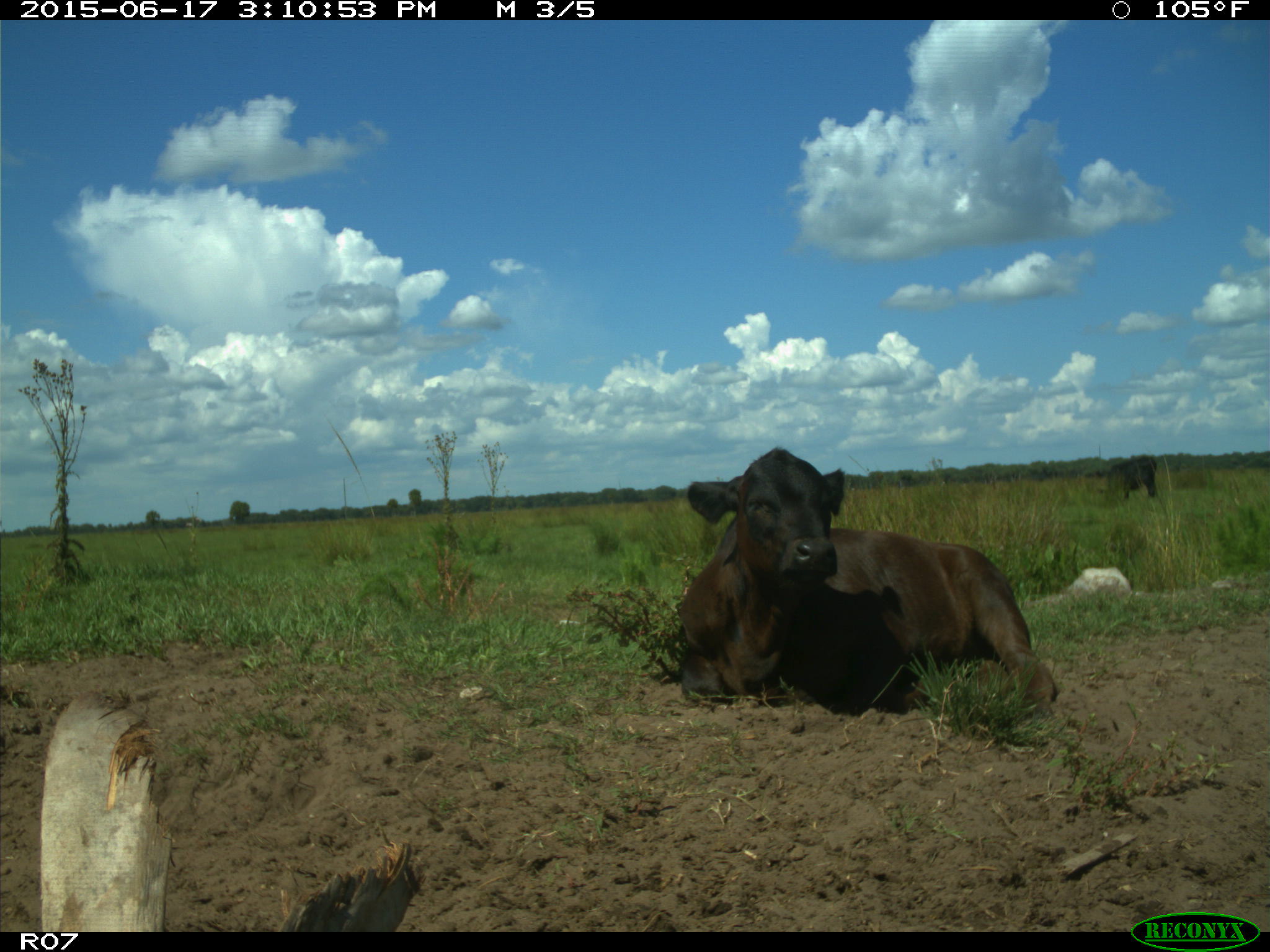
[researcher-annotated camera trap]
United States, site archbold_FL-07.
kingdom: Animalia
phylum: Chordata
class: Mammalia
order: Artiodactyla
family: Bovidae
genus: Bos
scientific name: Bos taurus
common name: domestic cow